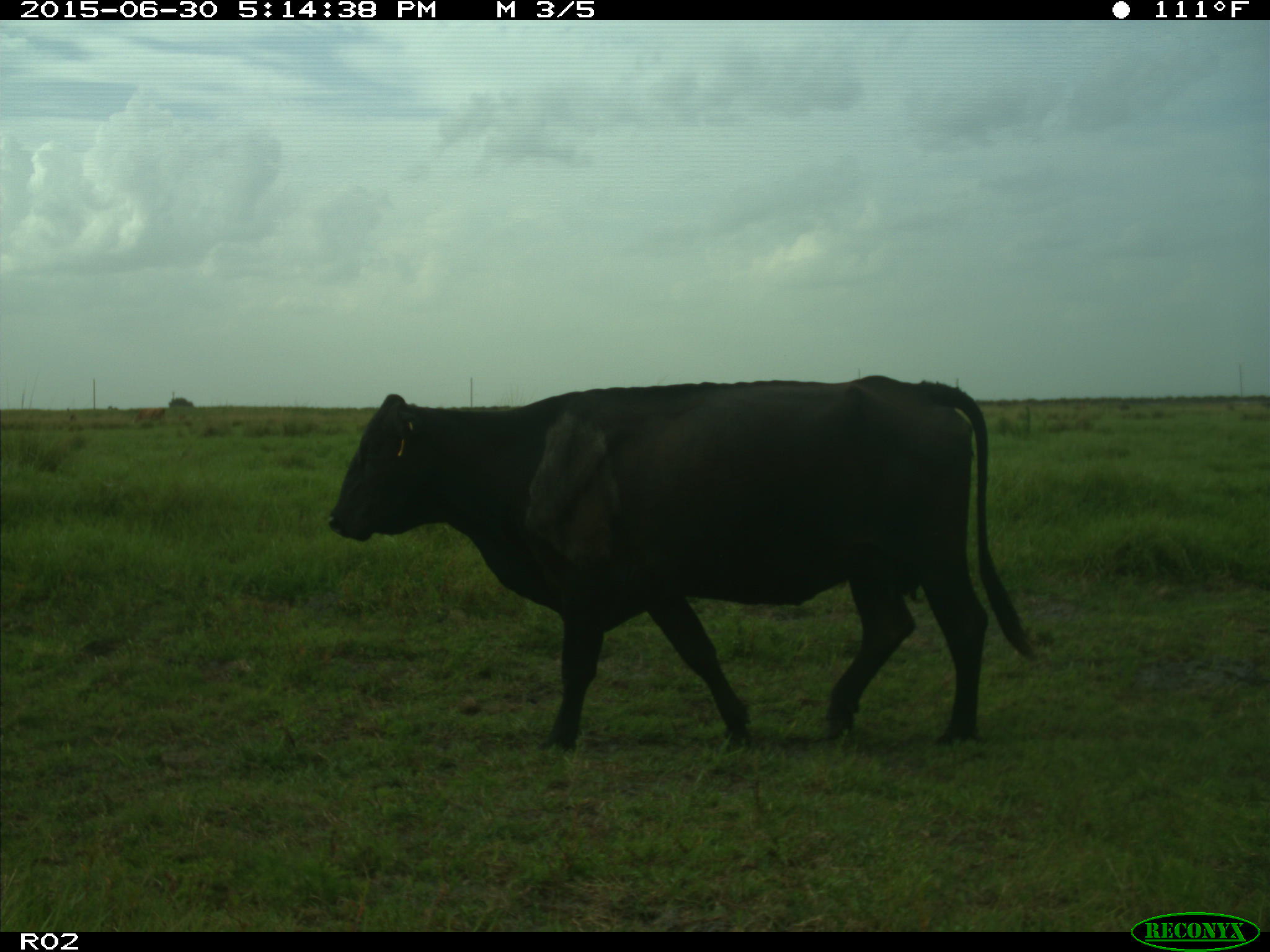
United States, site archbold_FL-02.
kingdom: Animalia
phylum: Chordata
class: Mammalia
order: Artiodactyla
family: Bovidae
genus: Bos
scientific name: Bos taurus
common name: domestic cow